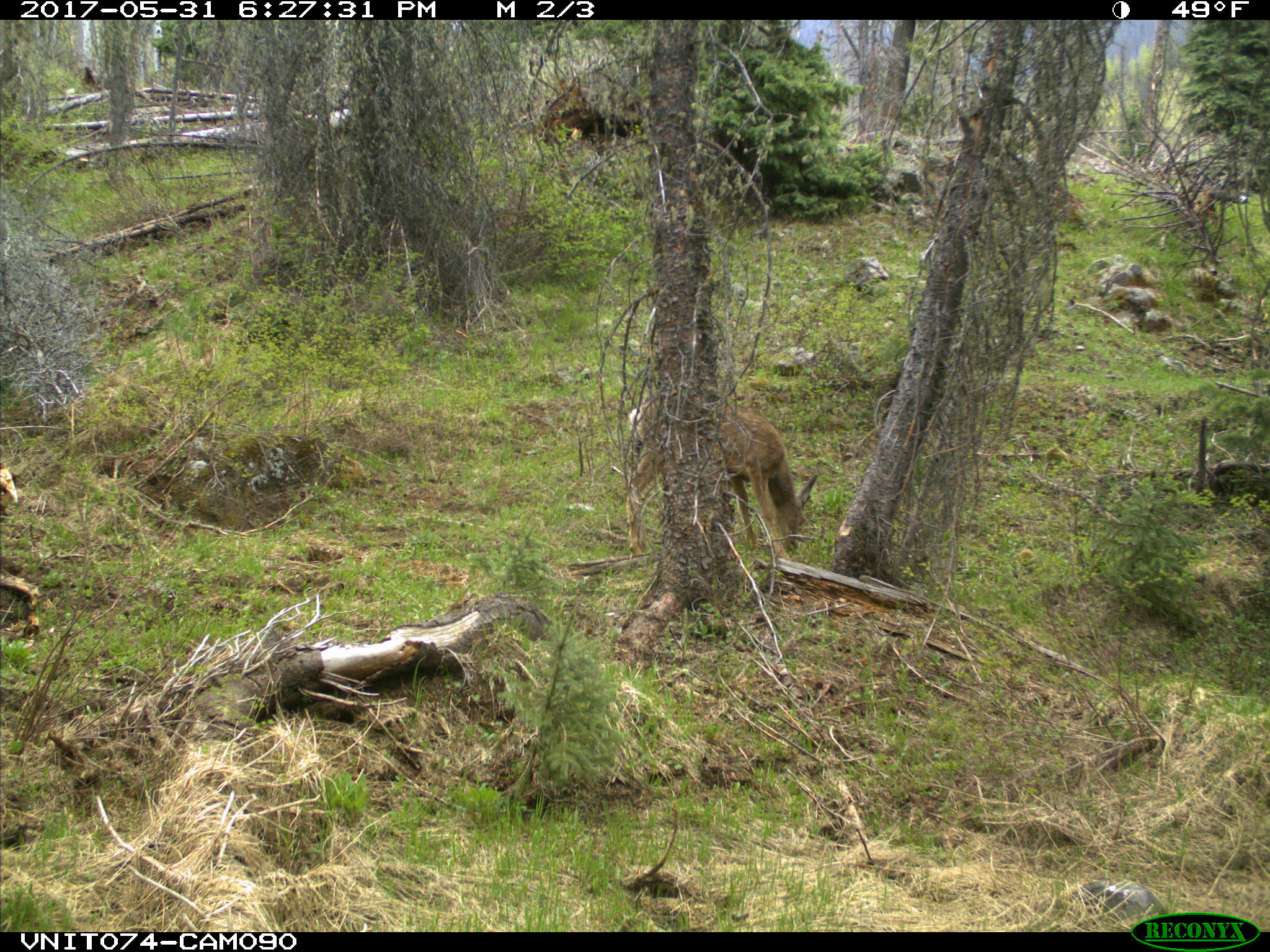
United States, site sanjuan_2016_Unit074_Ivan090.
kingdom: Animalia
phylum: Chordata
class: Mammalia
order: Artiodactyla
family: Cervidae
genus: Odocoileus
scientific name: Odocoileus hemionus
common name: mule deer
Odocoileus hemionus (mule deer).